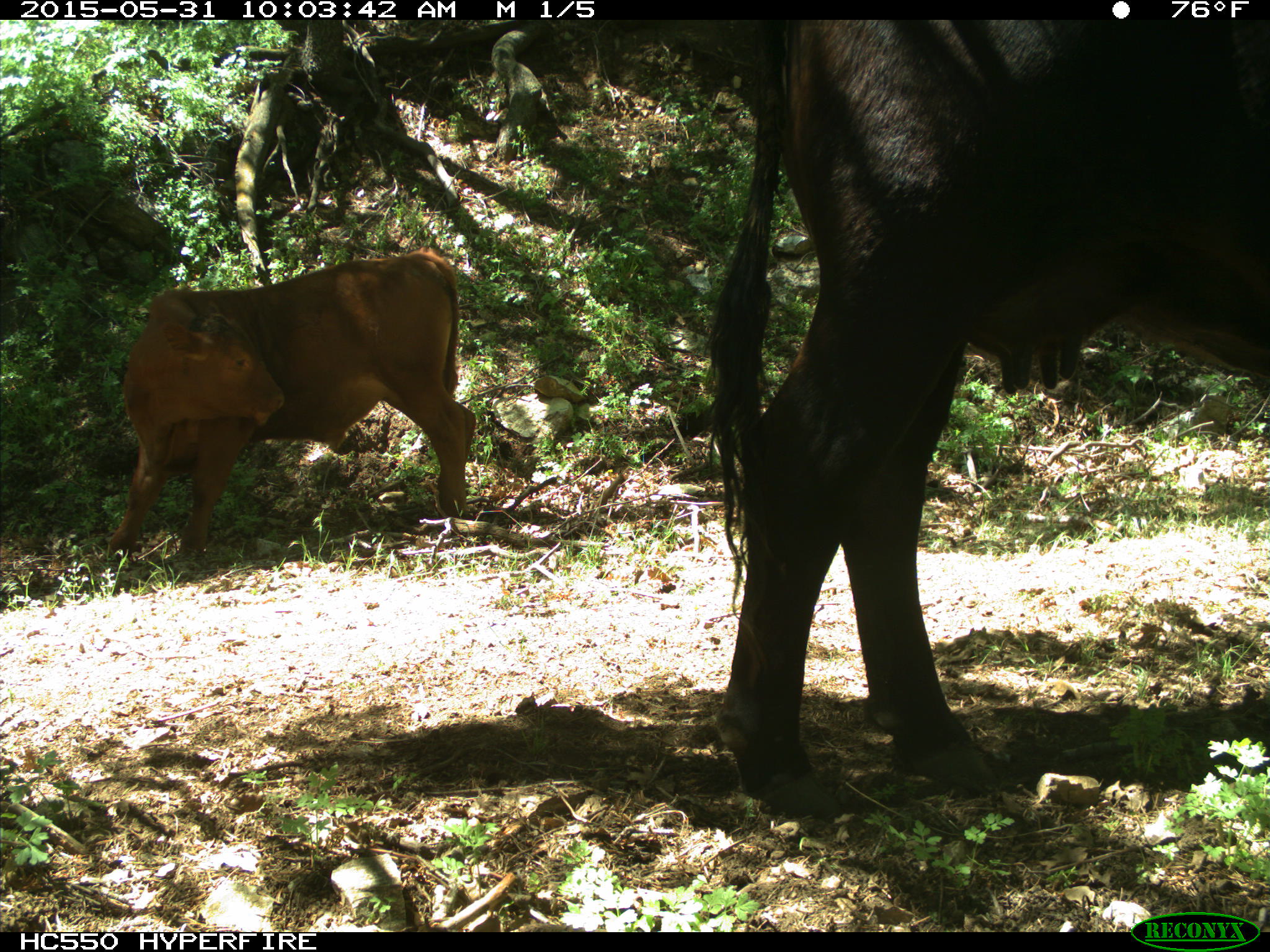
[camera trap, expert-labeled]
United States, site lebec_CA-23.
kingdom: Animalia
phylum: Chordata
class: Mammalia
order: Artiodactyla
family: Bovidae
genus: Bos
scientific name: Bos taurus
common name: domestic cow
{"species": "Bos taurus (domestic cow)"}